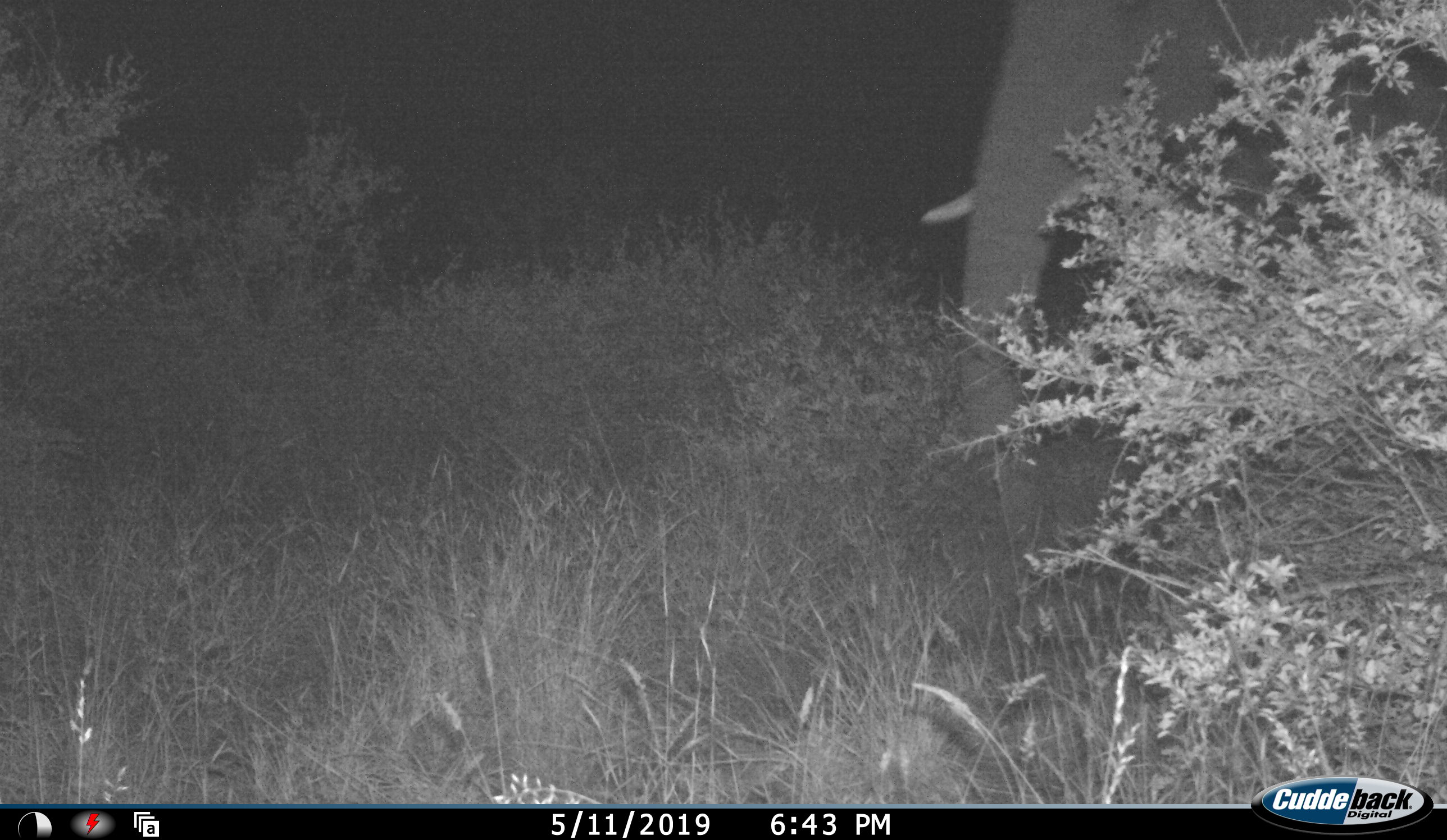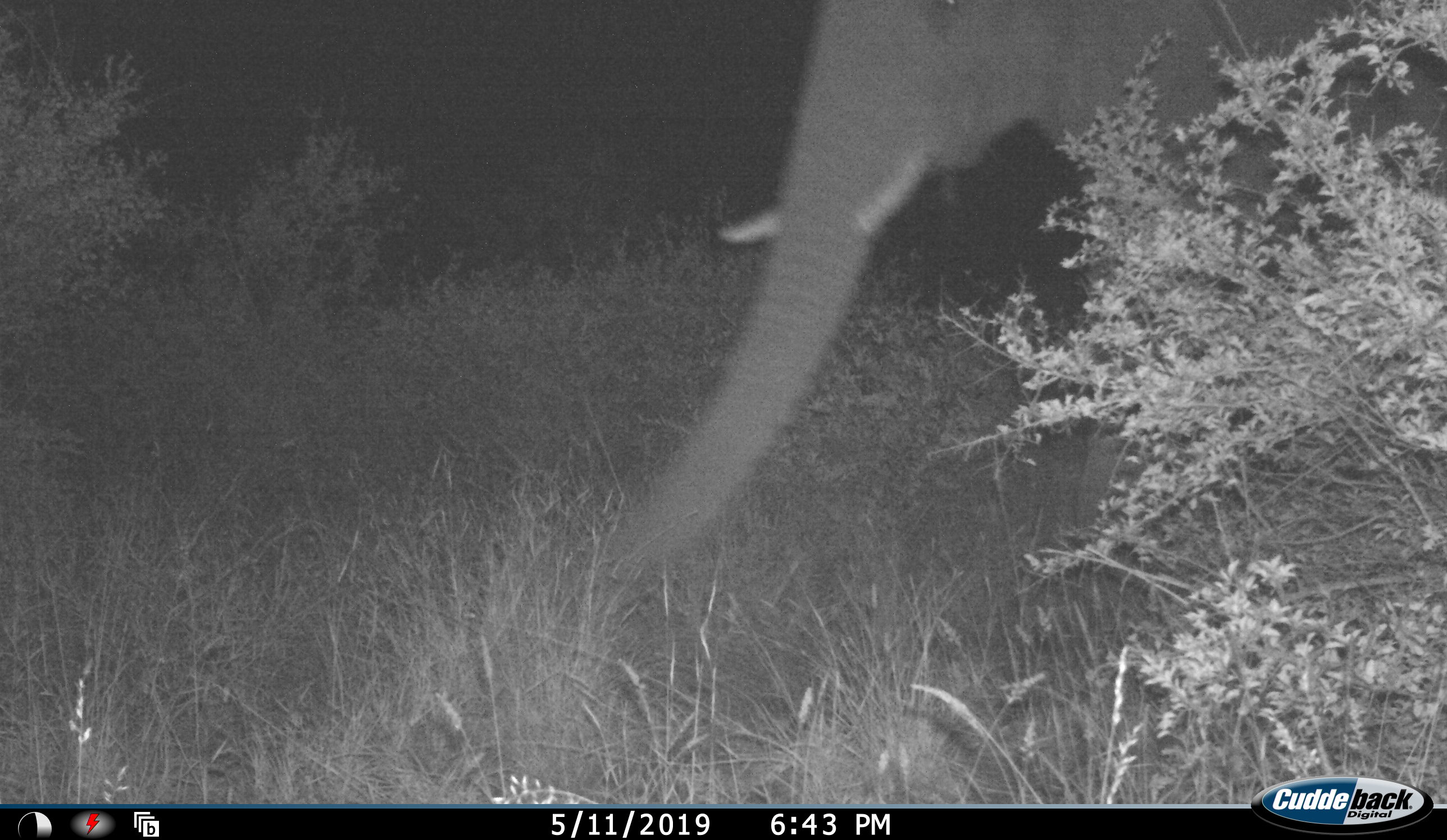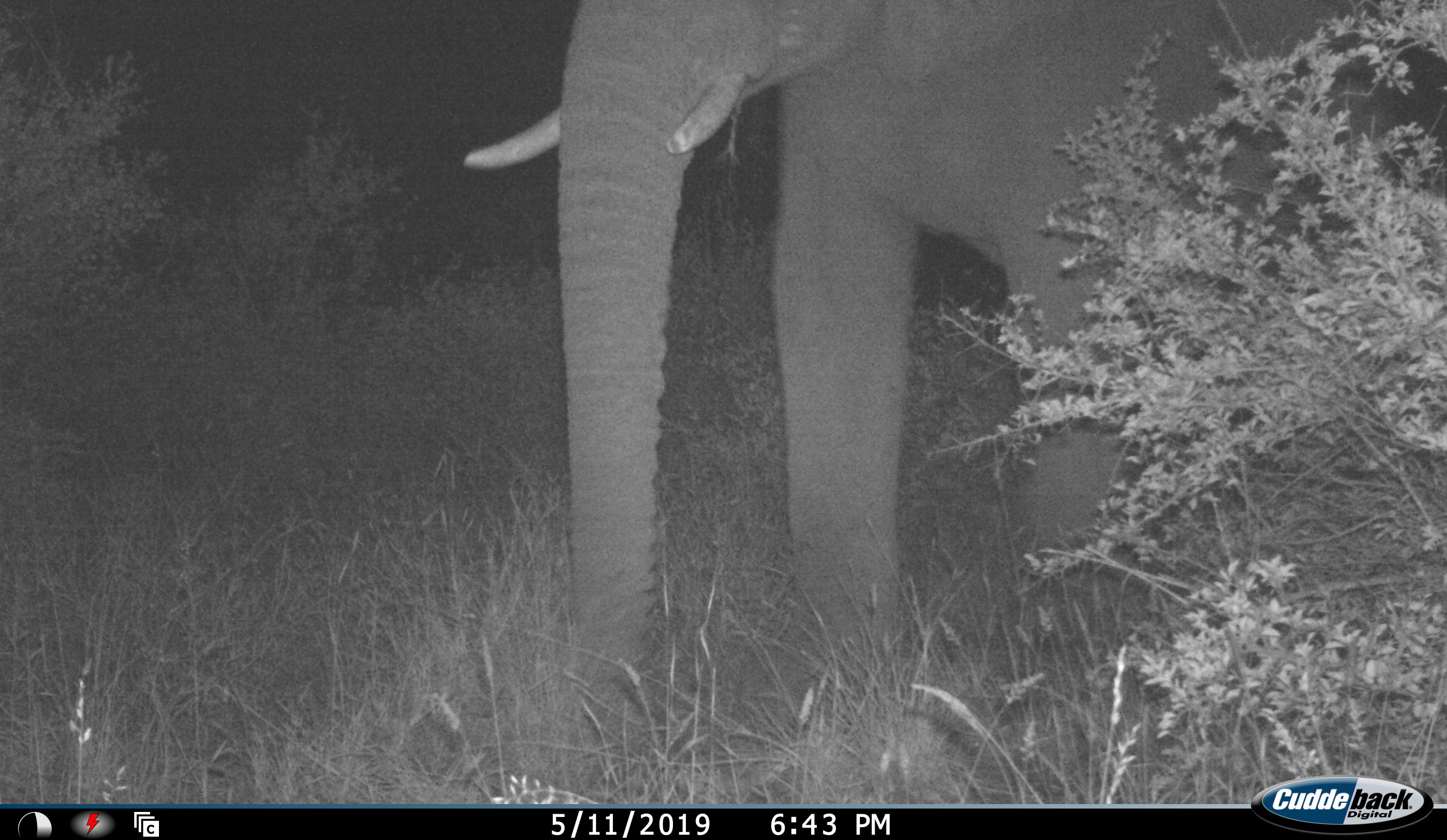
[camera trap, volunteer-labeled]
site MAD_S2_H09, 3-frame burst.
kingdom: Animalia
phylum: Chordata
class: Mammalia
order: Proboscidea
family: Elephantidae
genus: Loxodonta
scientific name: Loxodonta africana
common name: african bush elephant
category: elephant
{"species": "elephant (african bush elephant) (Loxodonta africana)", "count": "1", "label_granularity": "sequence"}